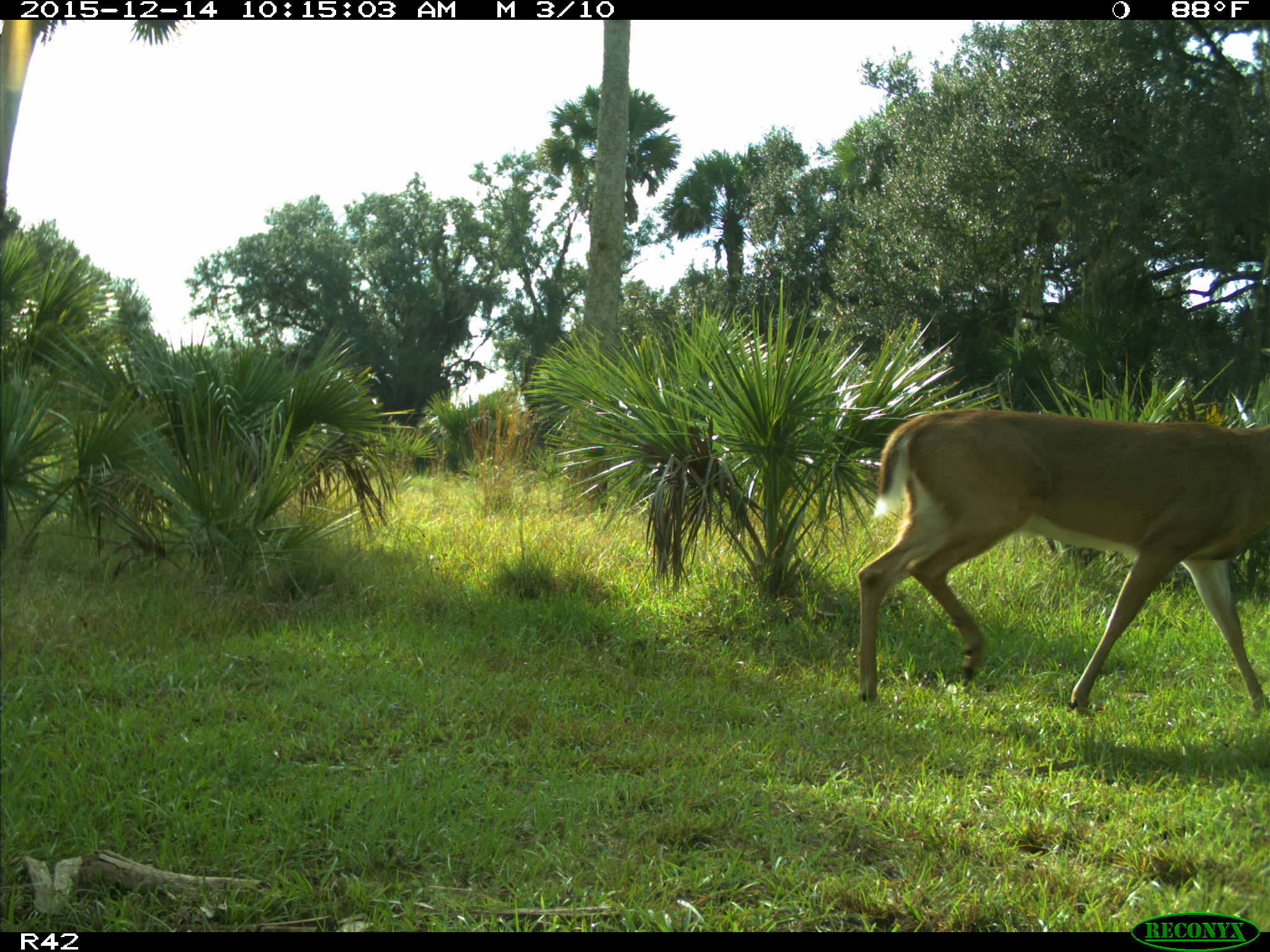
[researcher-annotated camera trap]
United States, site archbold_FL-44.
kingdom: Animalia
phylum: Chordata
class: Mammalia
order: Artiodactyla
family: Cervidae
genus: Odocoileus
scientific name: Odocoileus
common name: deer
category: unidentified deer